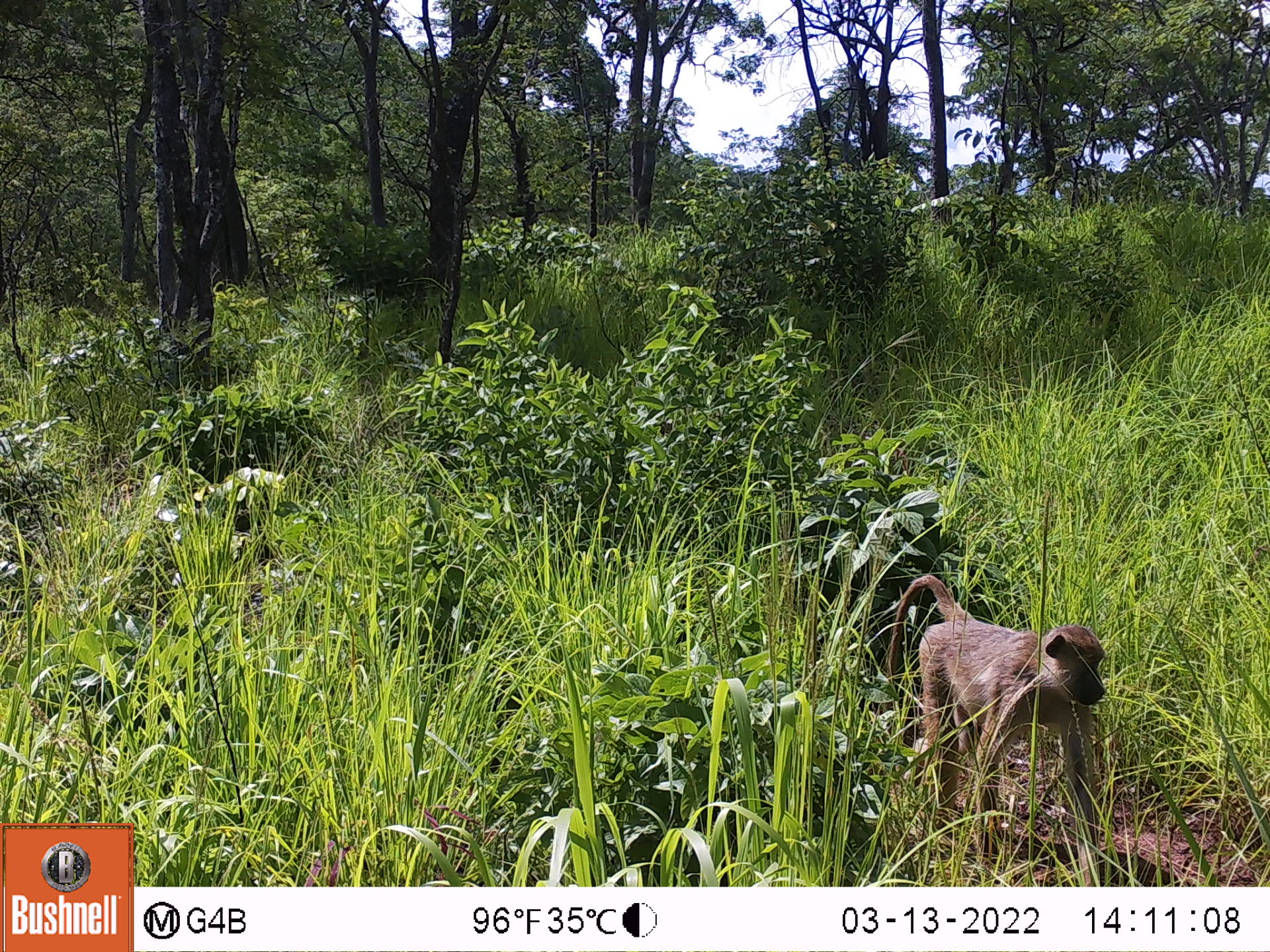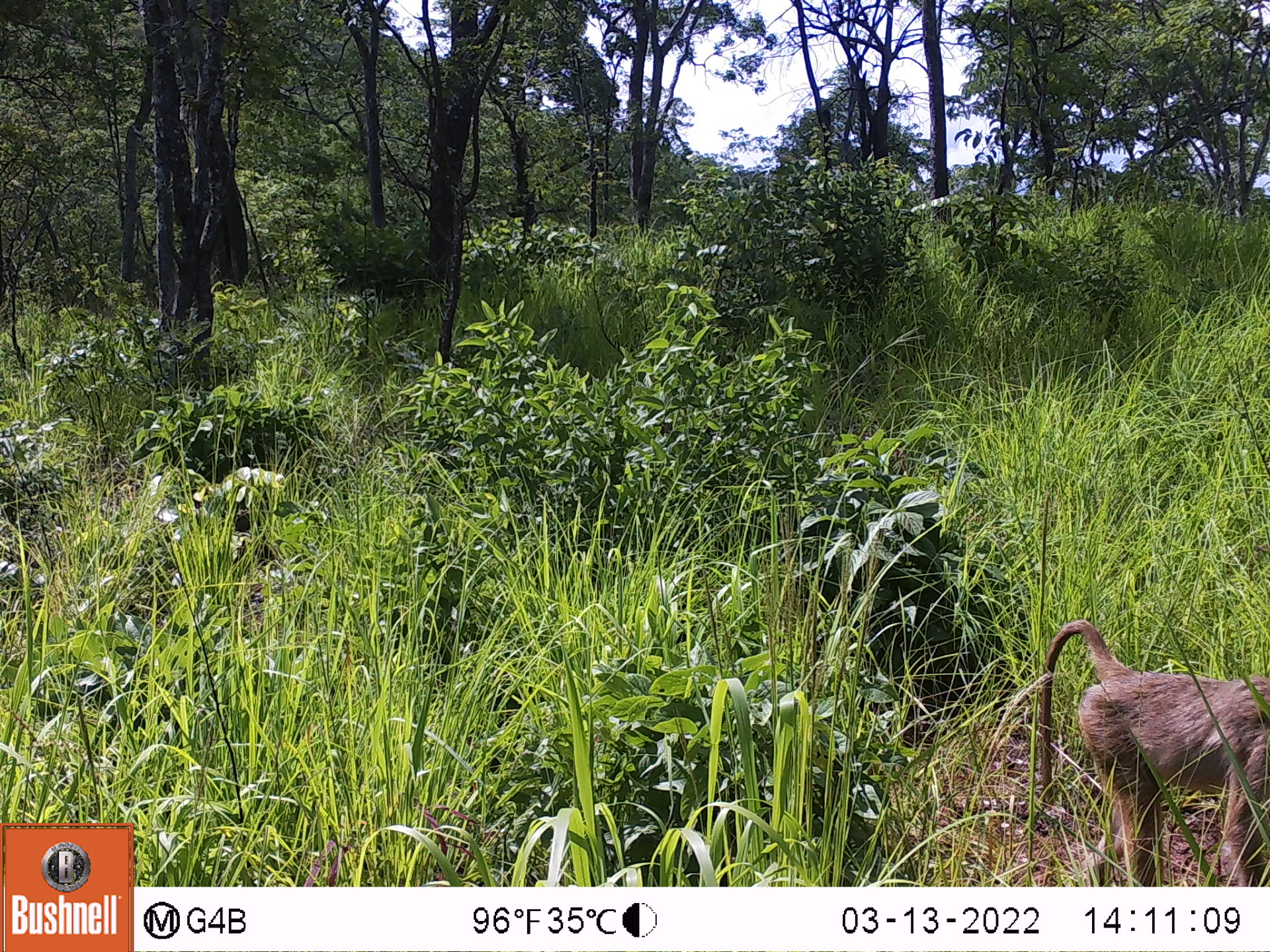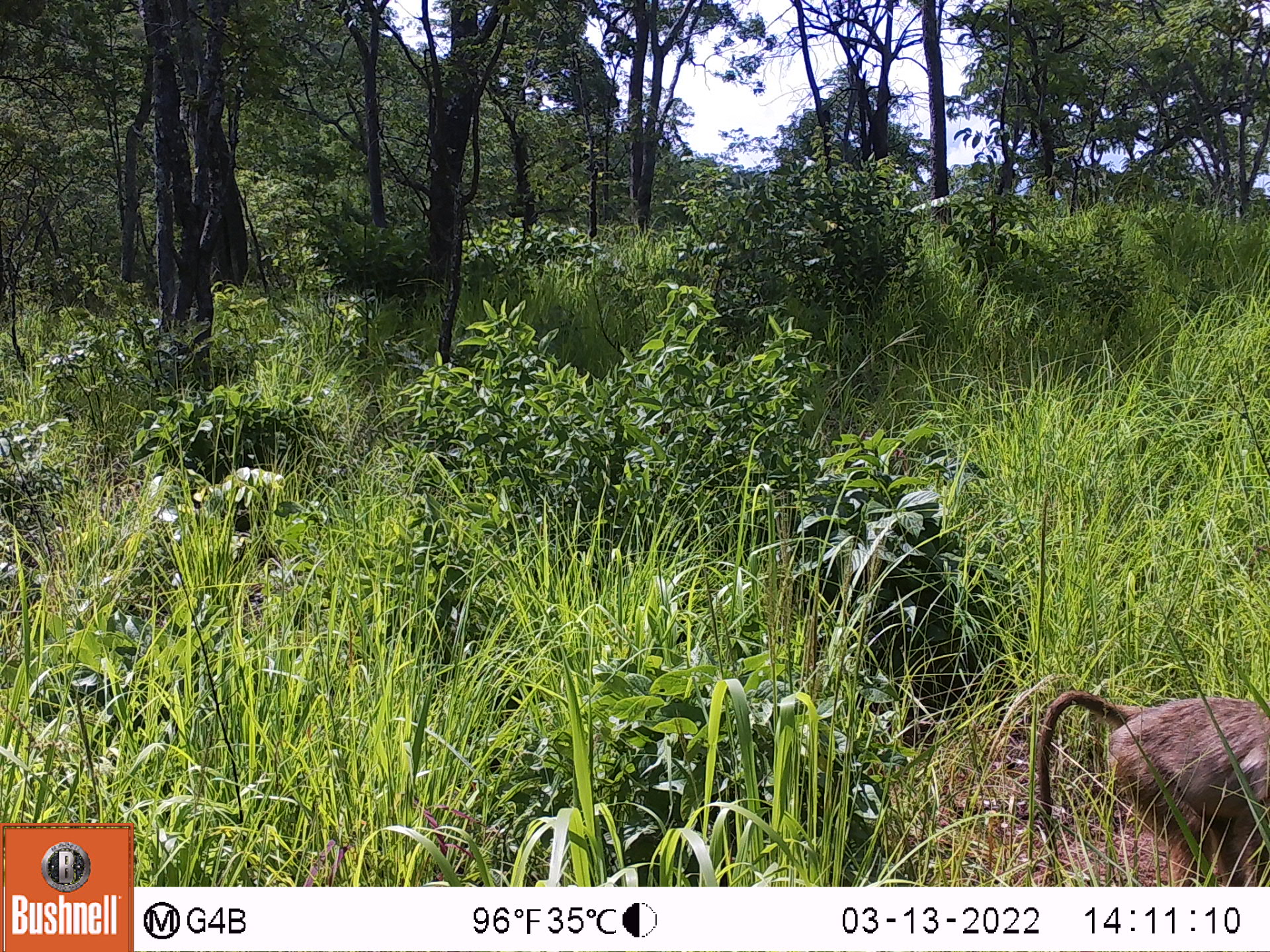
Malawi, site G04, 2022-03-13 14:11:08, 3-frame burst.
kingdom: Animalia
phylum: Chordata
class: Mammalia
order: Primates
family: Cercopithecidae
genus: Papio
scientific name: Papio cynocephalus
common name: yellow baboon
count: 1